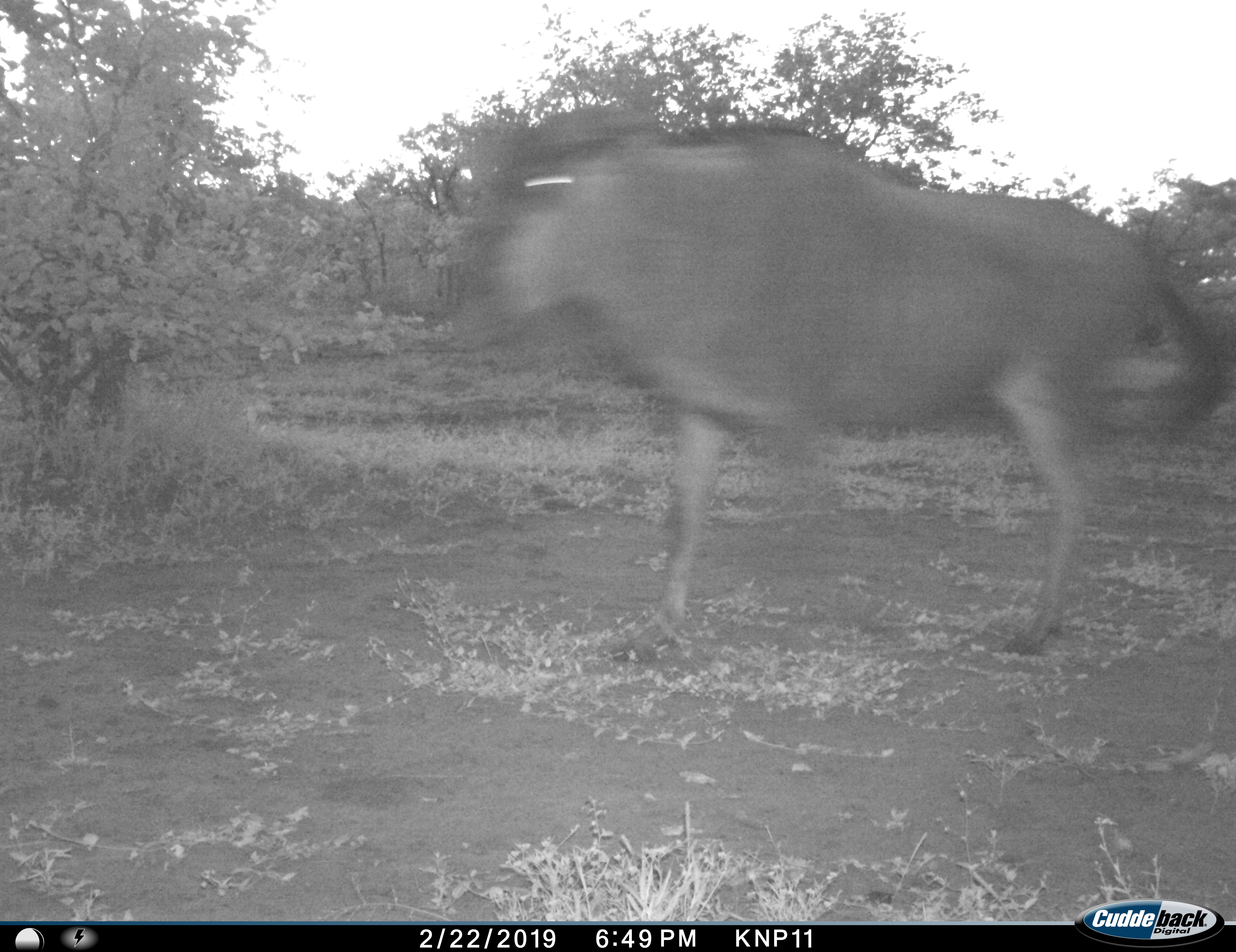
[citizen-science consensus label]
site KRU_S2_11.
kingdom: Animalia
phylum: Chordata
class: Mammalia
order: Artiodactyla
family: Bovidae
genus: Connochaetes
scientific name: Connochaetes taurinus taurinus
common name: blue wildebeest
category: wildebeestblue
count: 1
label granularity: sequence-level